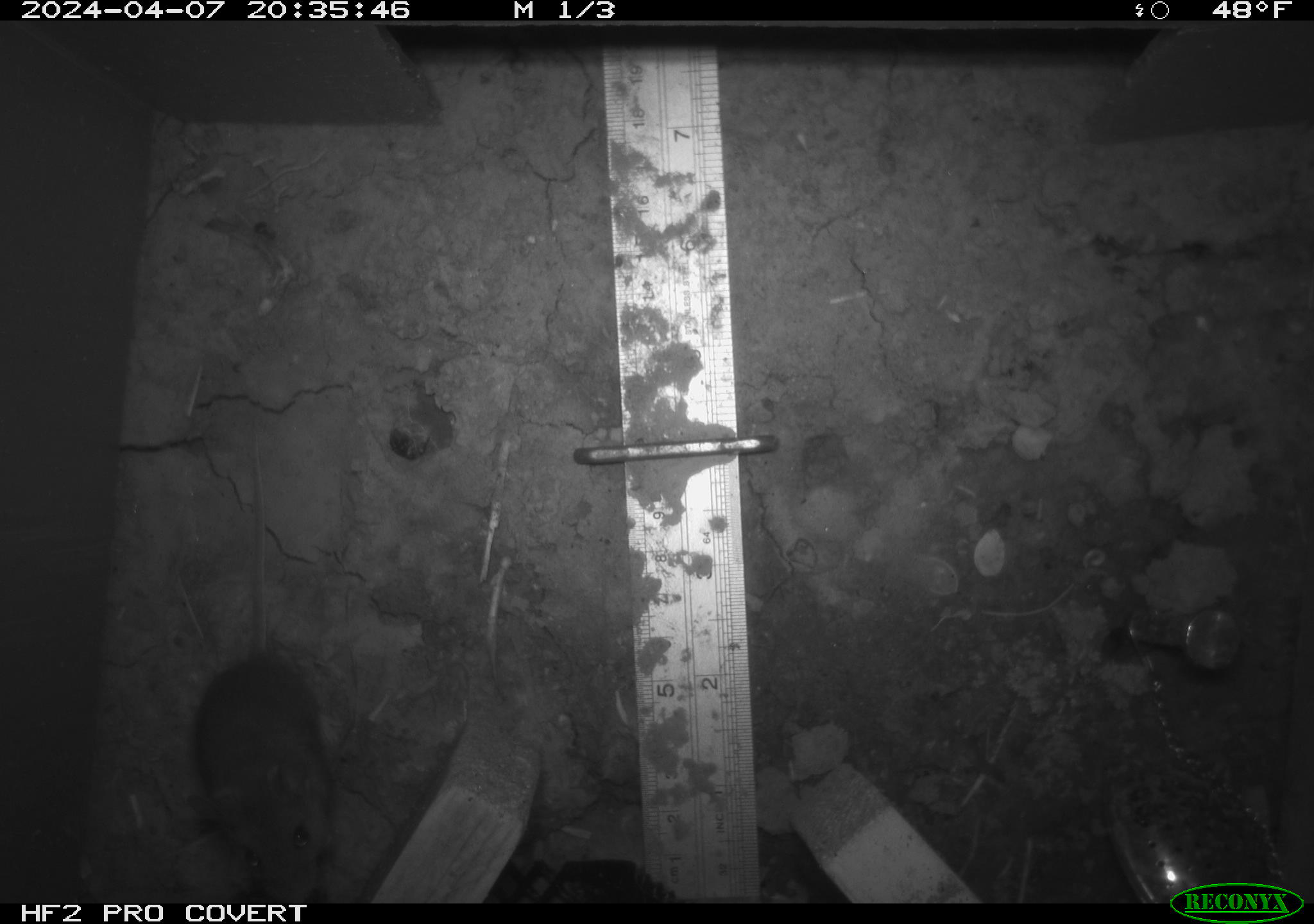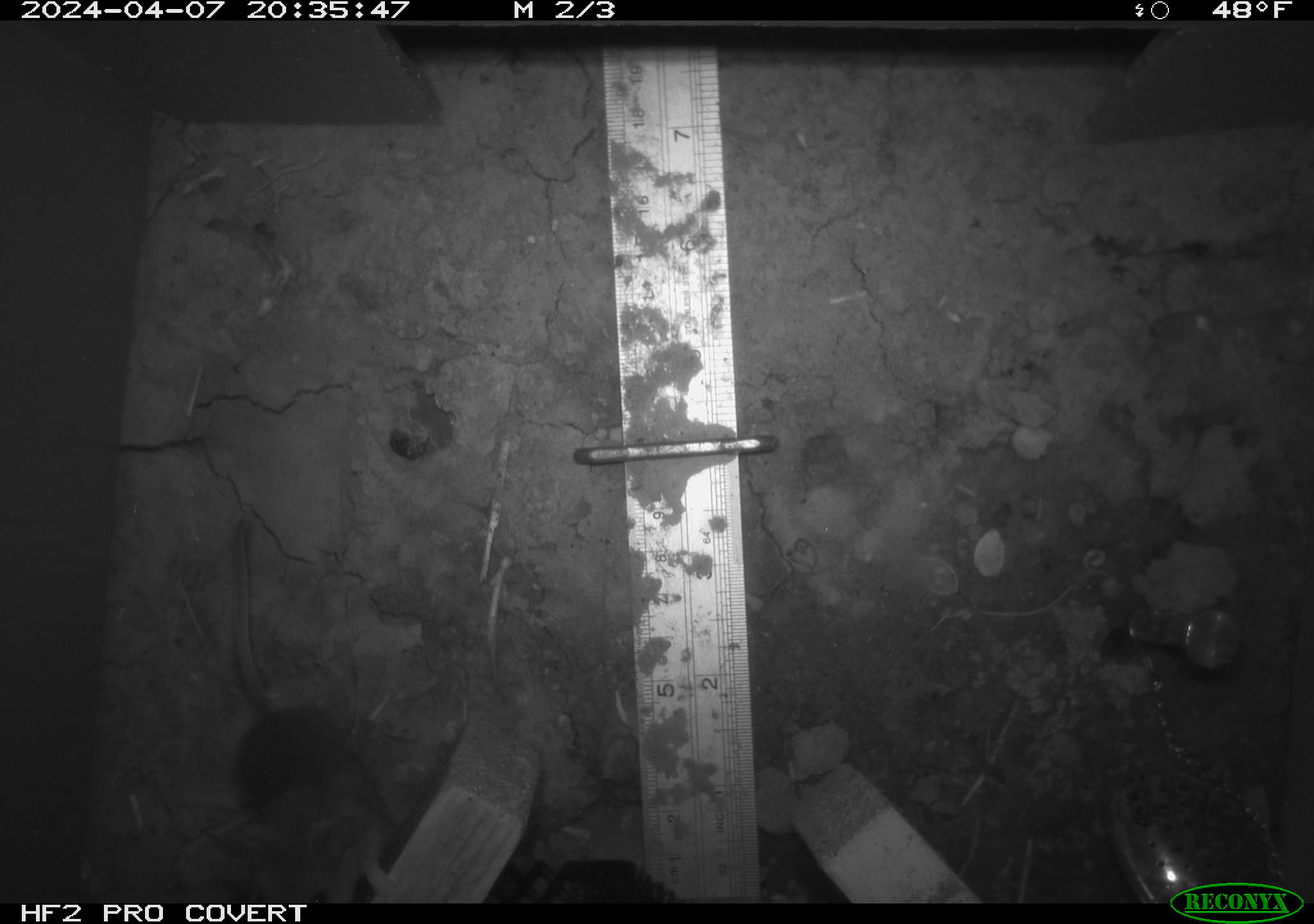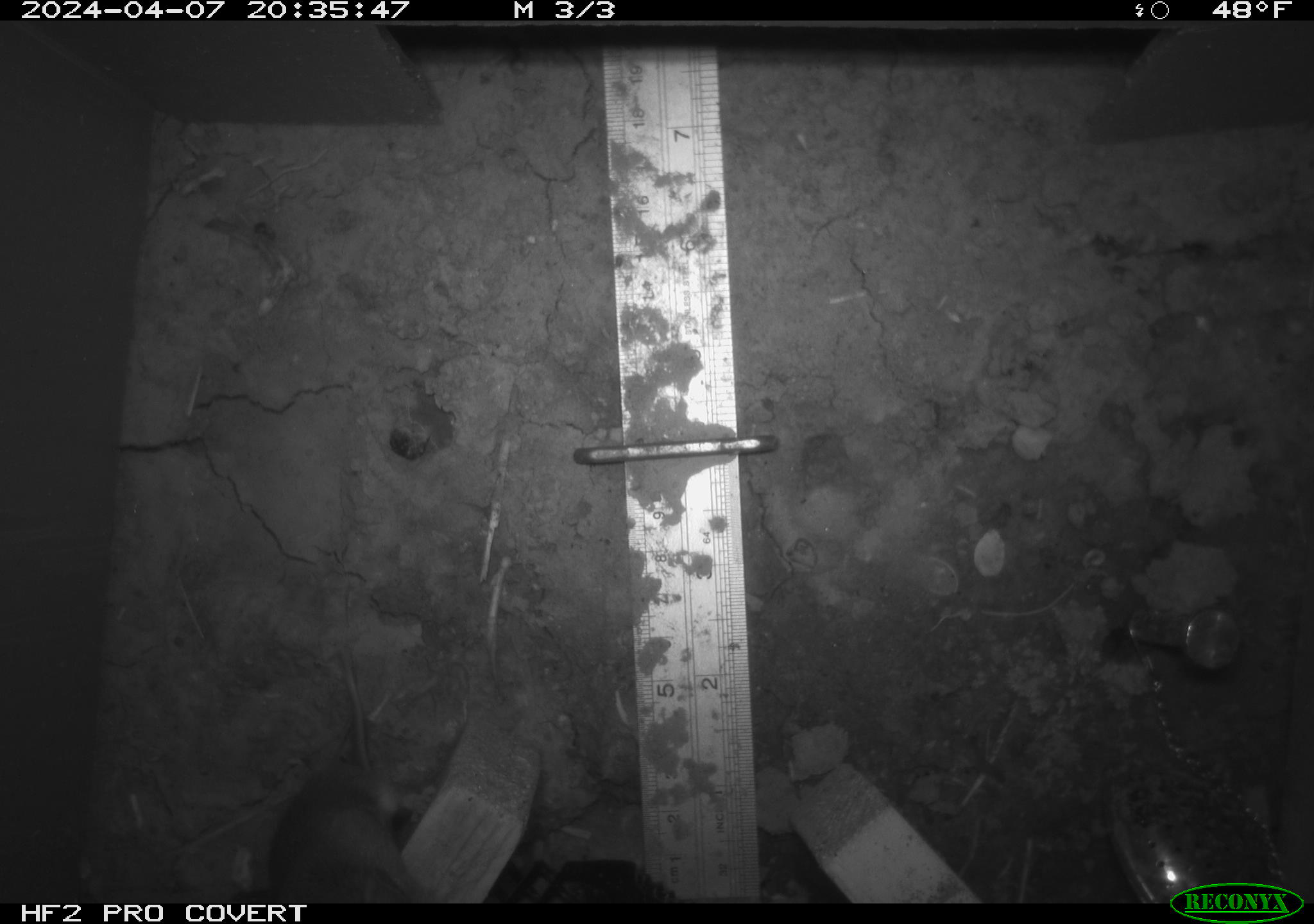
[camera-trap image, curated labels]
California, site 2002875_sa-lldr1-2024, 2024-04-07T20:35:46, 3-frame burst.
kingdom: Animalia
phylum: Chordata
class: Mammalia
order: Rodentia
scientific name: Rodentia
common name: mouse species